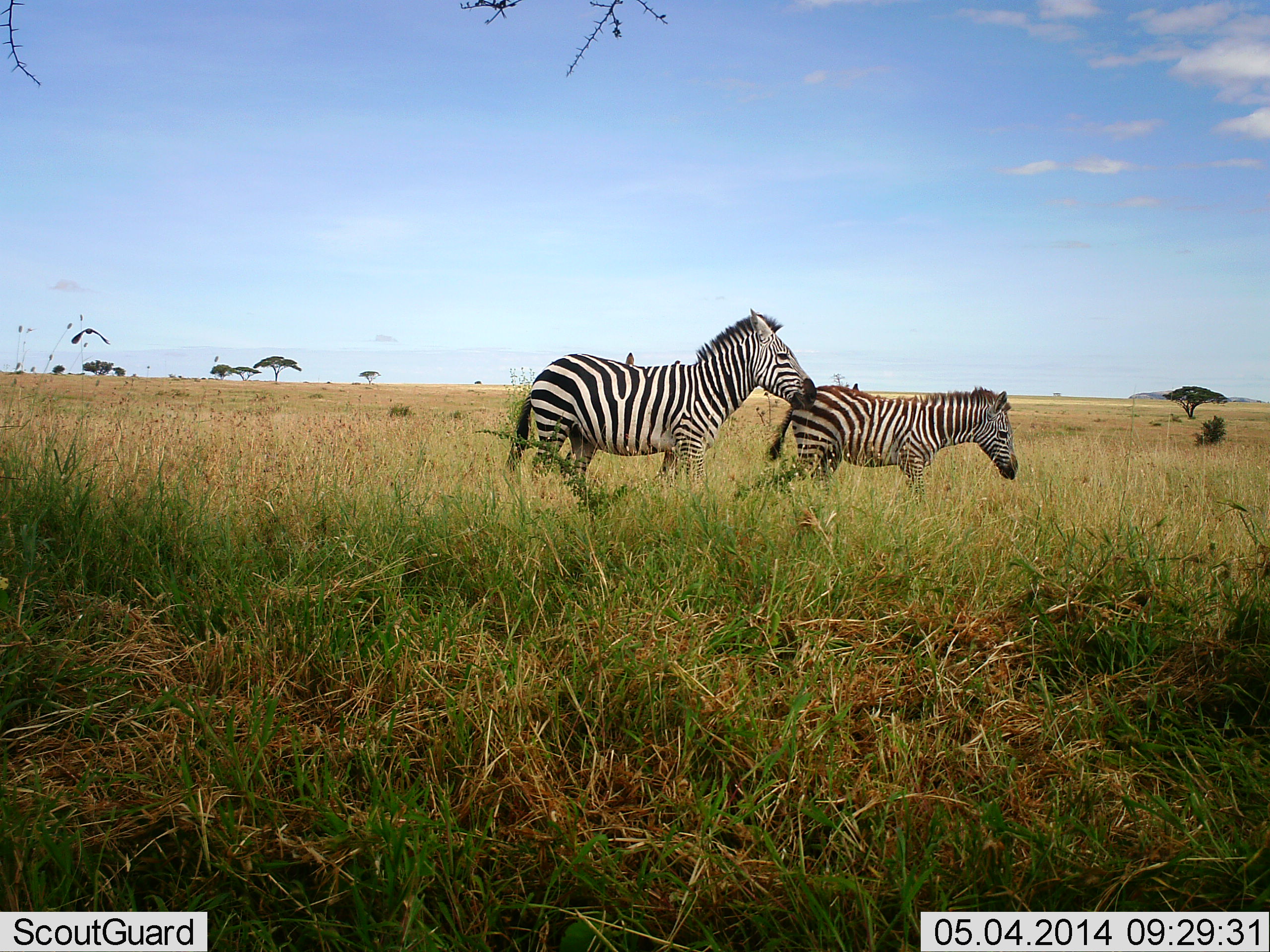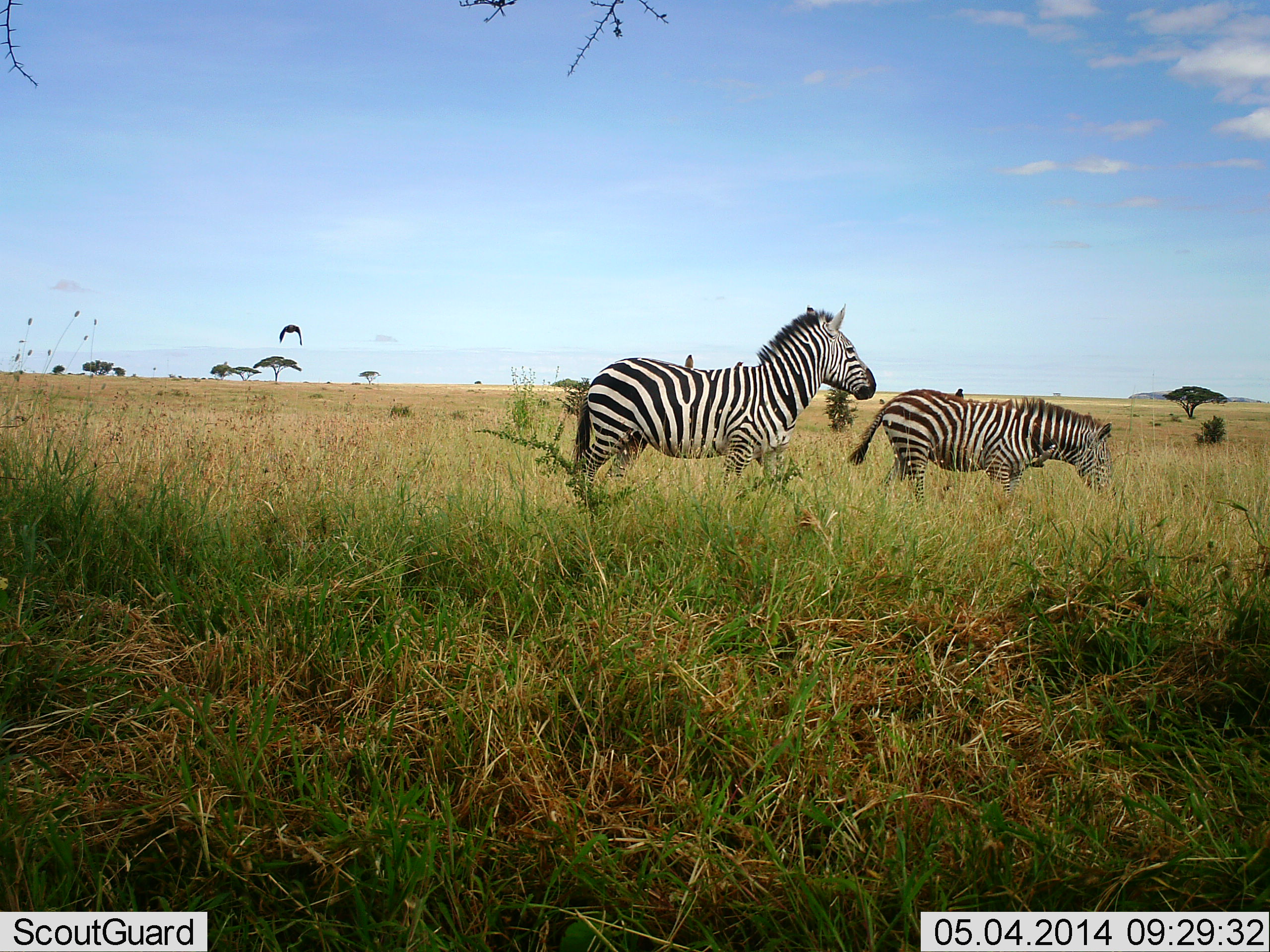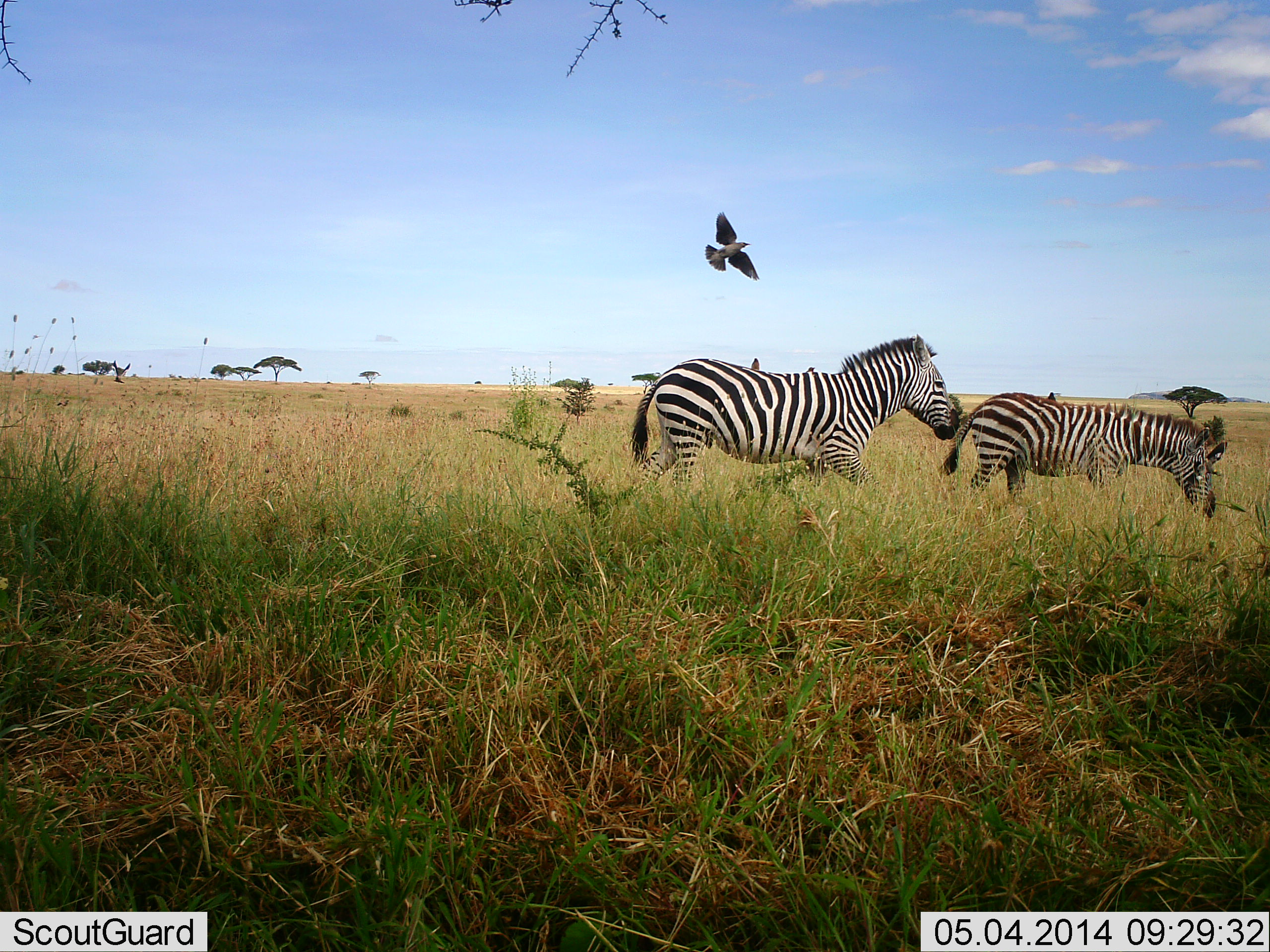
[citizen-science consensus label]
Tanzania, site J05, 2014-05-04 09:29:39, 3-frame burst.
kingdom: Animalia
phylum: Chordata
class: Aves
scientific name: Aves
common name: bird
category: otherbird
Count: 1.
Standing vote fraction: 0%.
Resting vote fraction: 0%.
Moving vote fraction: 100%.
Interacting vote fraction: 0%.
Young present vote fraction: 0%.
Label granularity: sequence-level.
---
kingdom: Animalia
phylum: Chordata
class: Mammalia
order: Perissodactyla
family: Equidae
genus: Equus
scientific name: Equus quagga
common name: plains zebra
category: zebra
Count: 2.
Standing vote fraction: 25%.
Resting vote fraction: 0%.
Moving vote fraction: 83%.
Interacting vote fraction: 0%.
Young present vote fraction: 8%.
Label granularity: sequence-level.